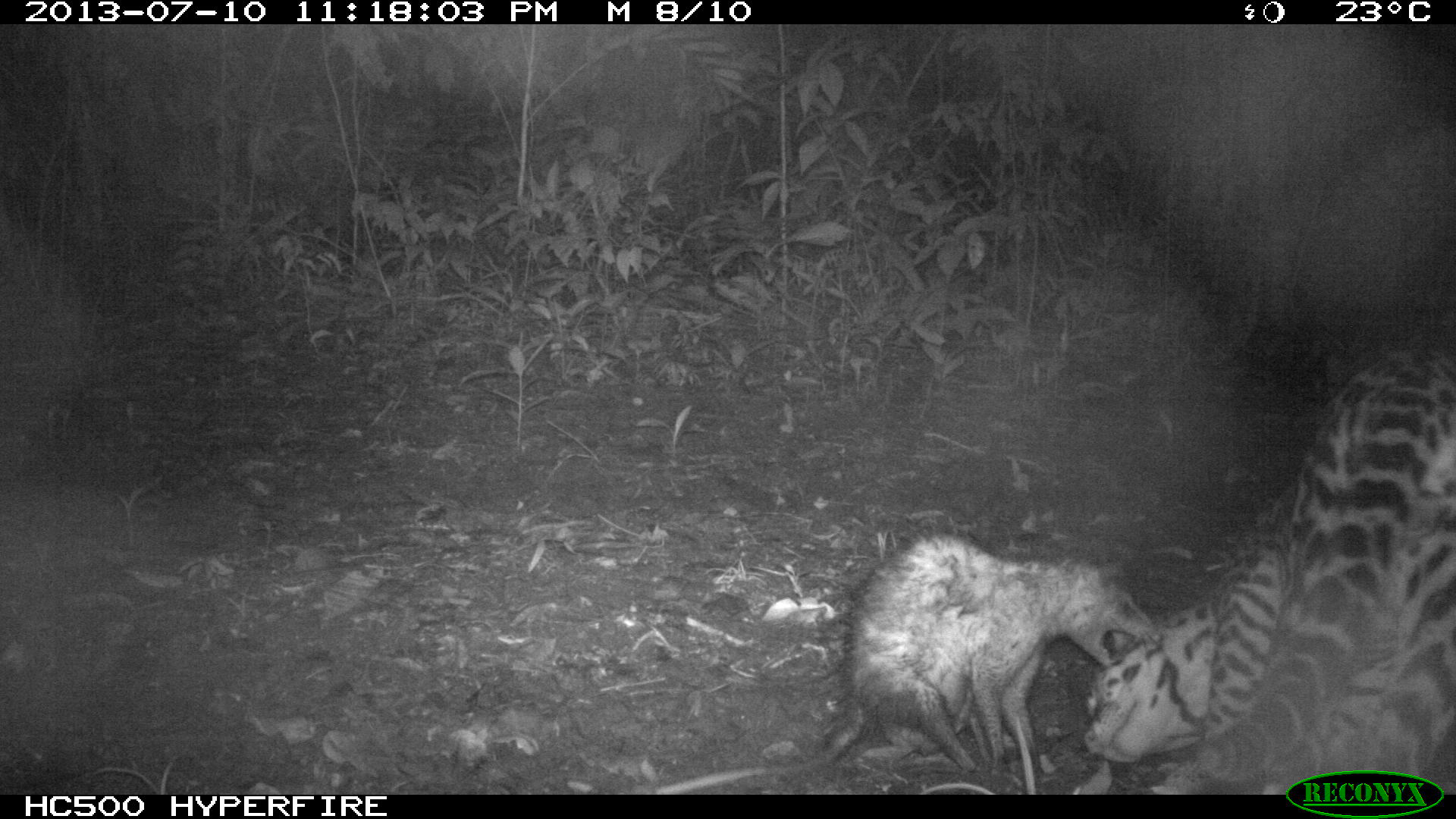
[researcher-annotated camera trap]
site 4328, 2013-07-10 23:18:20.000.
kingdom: Animalia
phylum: Chordata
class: Mammalia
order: Carnivora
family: Felidae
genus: Leopardus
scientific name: Leopardus pardalis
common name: ocelot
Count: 1.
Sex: male.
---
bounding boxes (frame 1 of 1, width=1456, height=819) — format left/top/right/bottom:
leopardus pardalis: 1084/345/1456/795; 655/528/1155/795